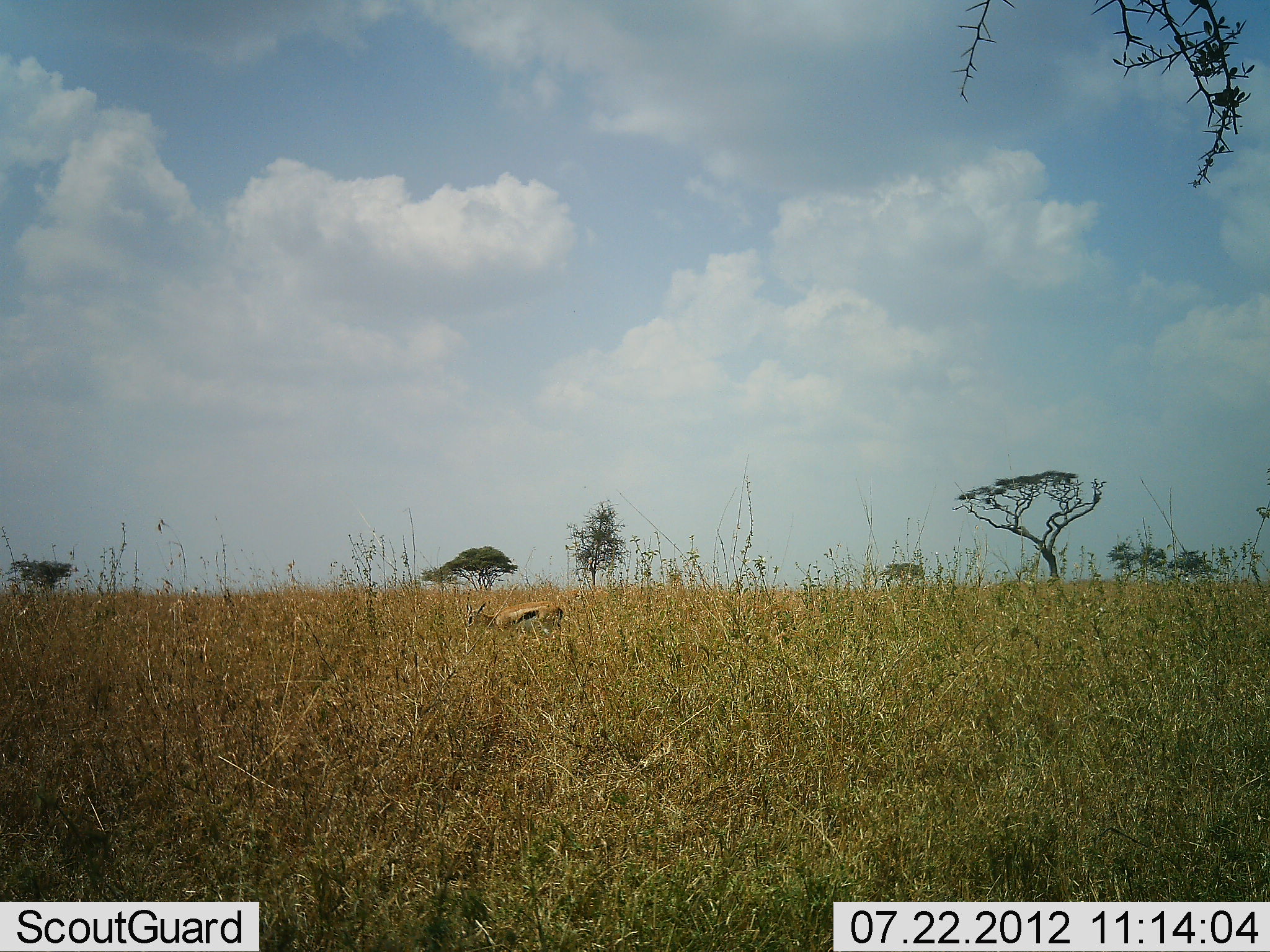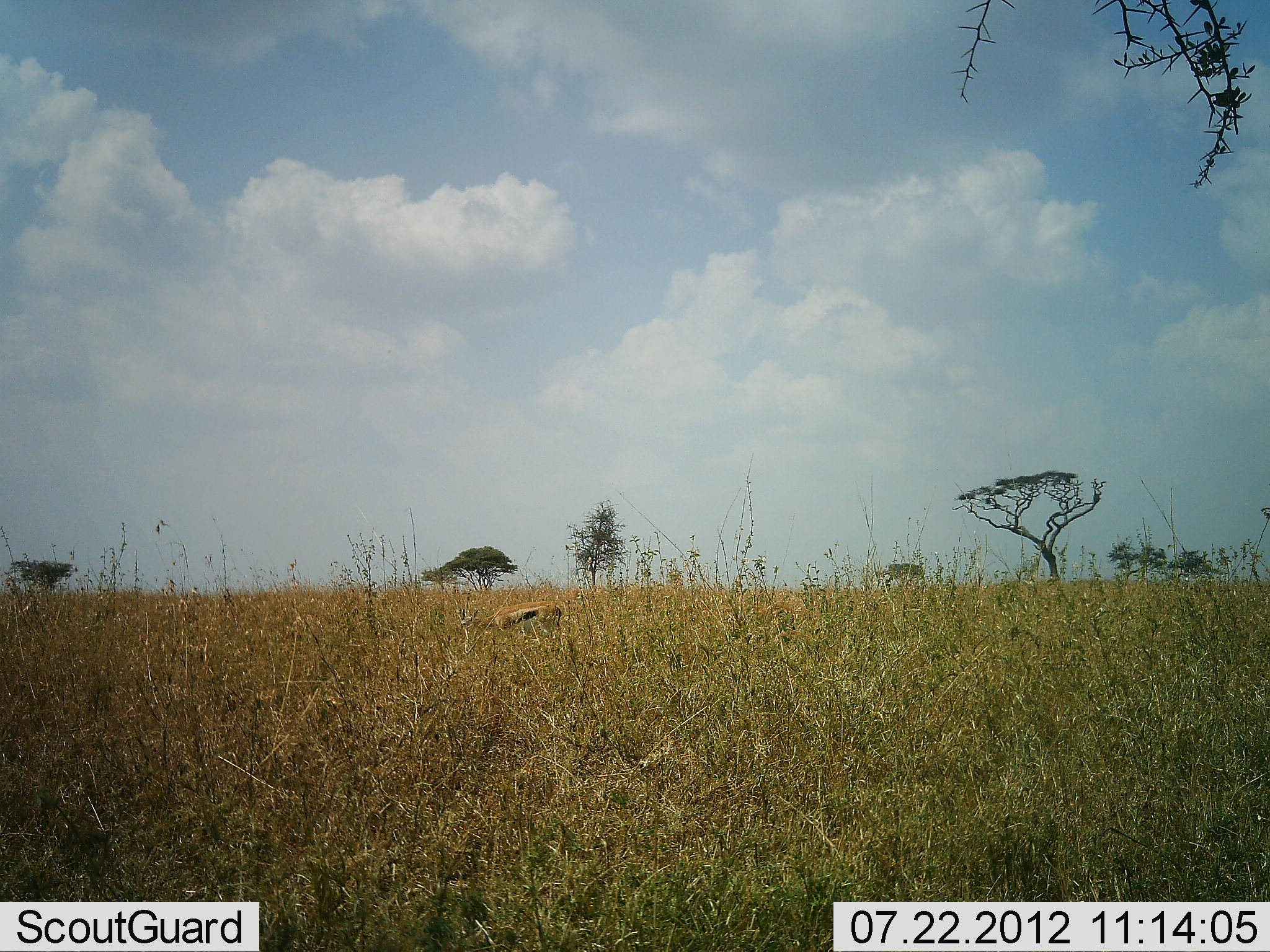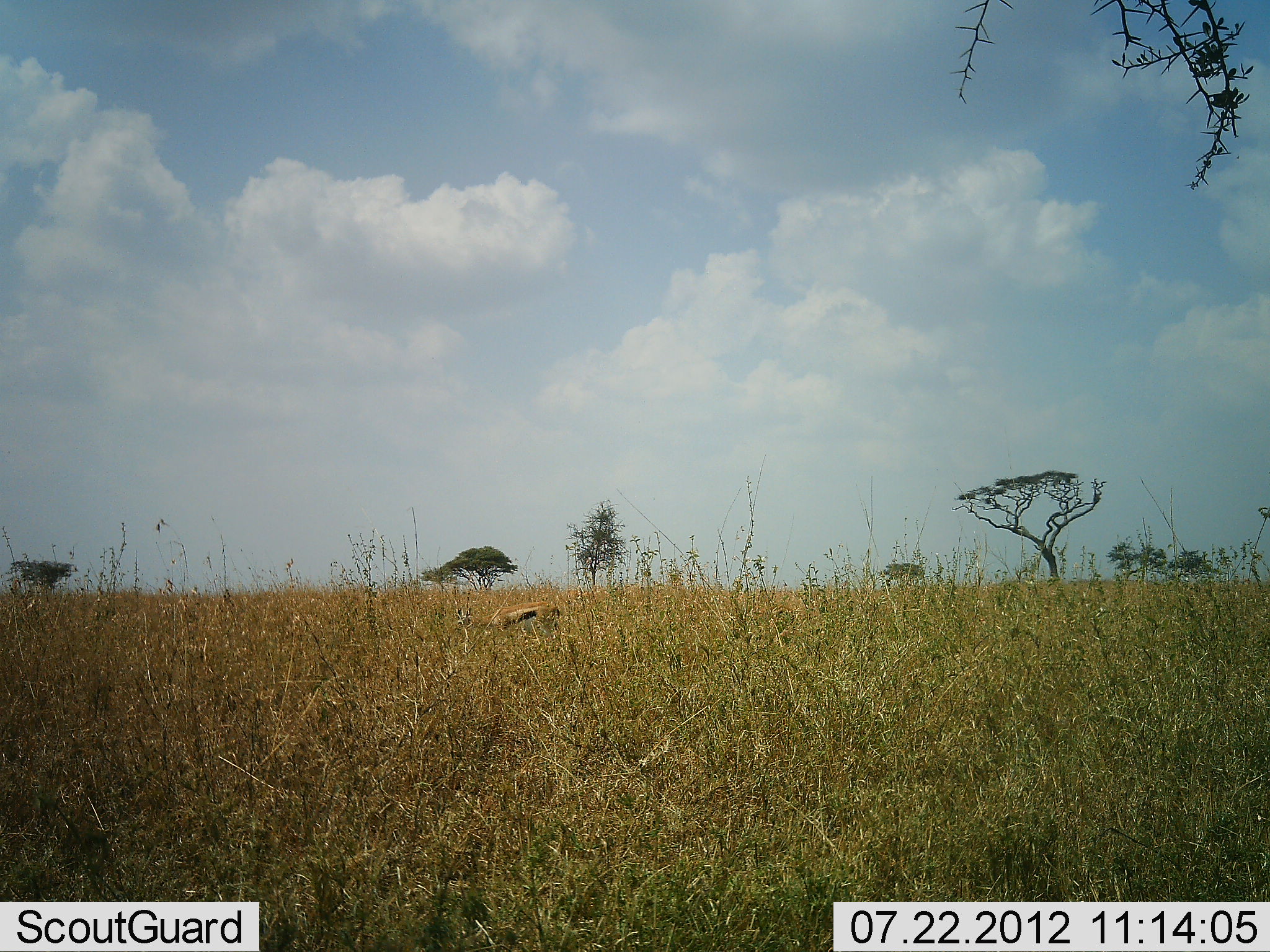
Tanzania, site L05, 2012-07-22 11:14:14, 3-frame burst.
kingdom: Animalia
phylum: Chordata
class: Mammalia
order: Artiodactyla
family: Bovidae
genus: Eudorcas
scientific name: Eudorcas thomsonii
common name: thomson's gazelle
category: gazellethomsons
Gazellethomsons (thomson's gazelle) (Eudorcas thomsonii), count 1. Behavior (volunteer vote fractions): standing 50%, resting 0%, moving 0%, interacting 0%. Young present (vote fraction): 0%. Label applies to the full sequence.